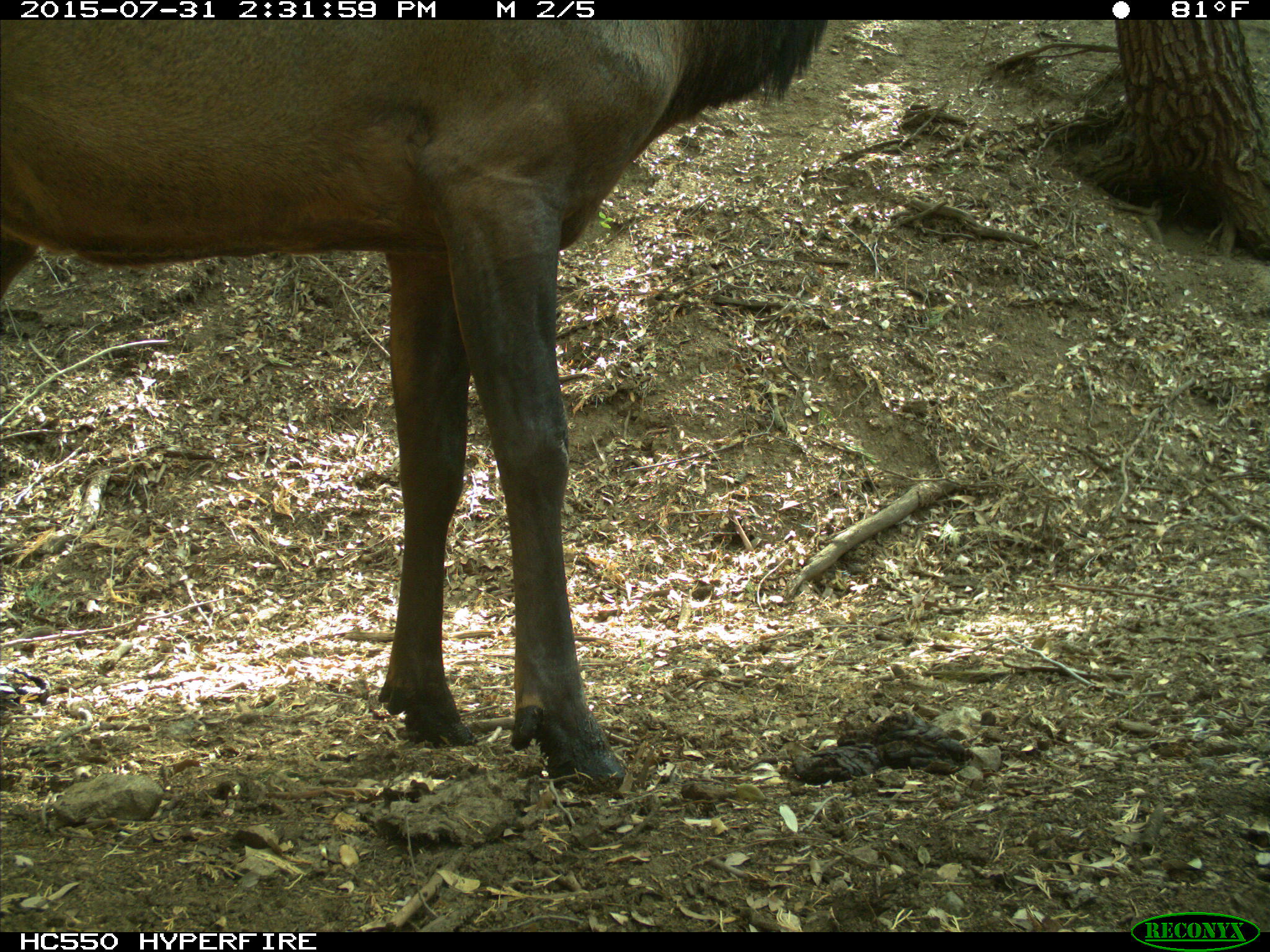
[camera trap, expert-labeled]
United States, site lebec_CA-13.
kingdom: Animalia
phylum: Chordata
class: Mammalia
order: Artiodactyla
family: Cervidae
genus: Cervus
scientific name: Cervus canadensis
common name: elk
Cervus canadensis (elk).